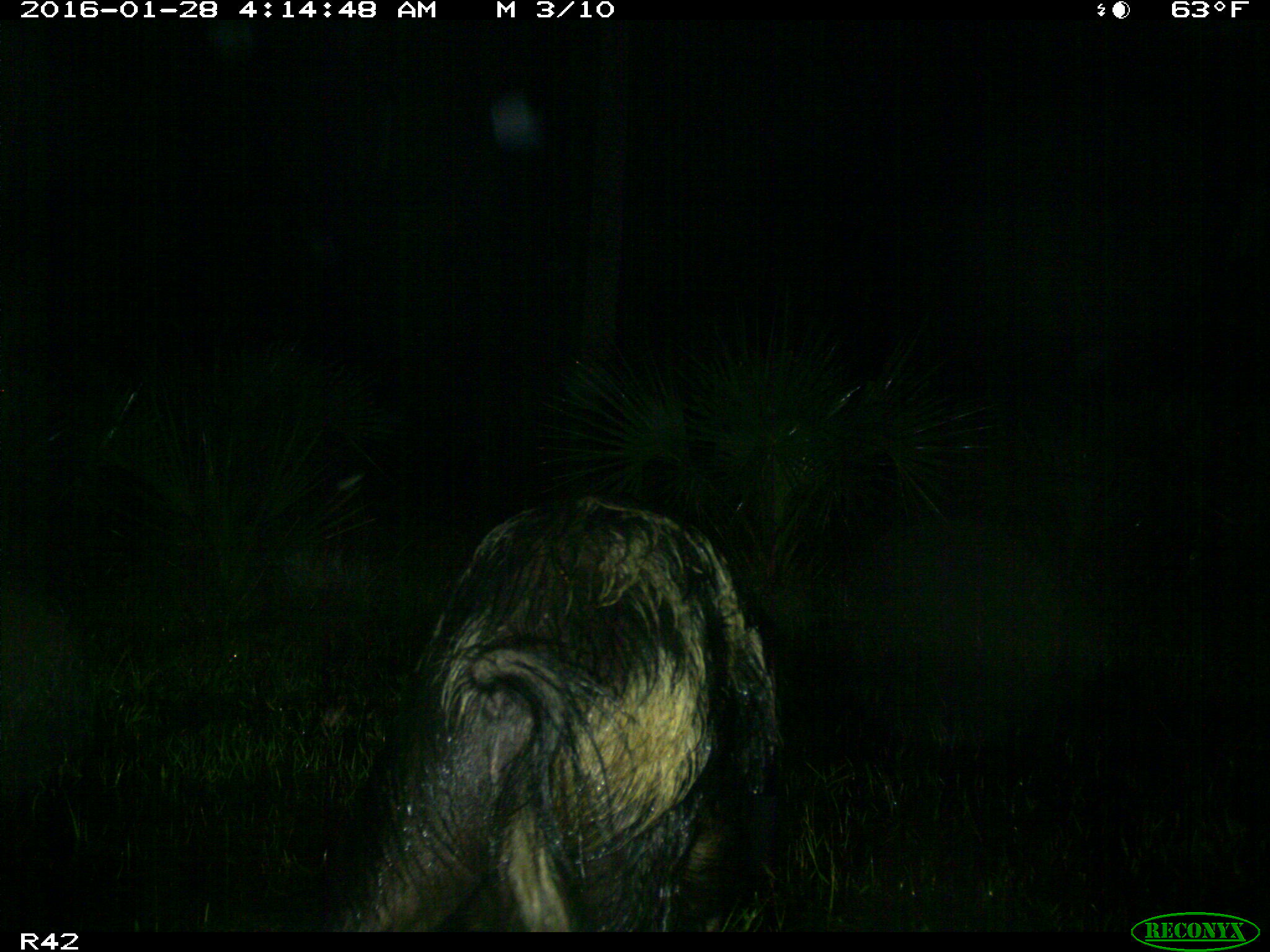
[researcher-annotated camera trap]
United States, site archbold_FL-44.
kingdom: Animalia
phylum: Chordata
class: Mammalia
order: Artiodactyla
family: Suidae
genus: Sus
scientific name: Sus scrofa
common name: wild boar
Sus scrofa (wild boar).